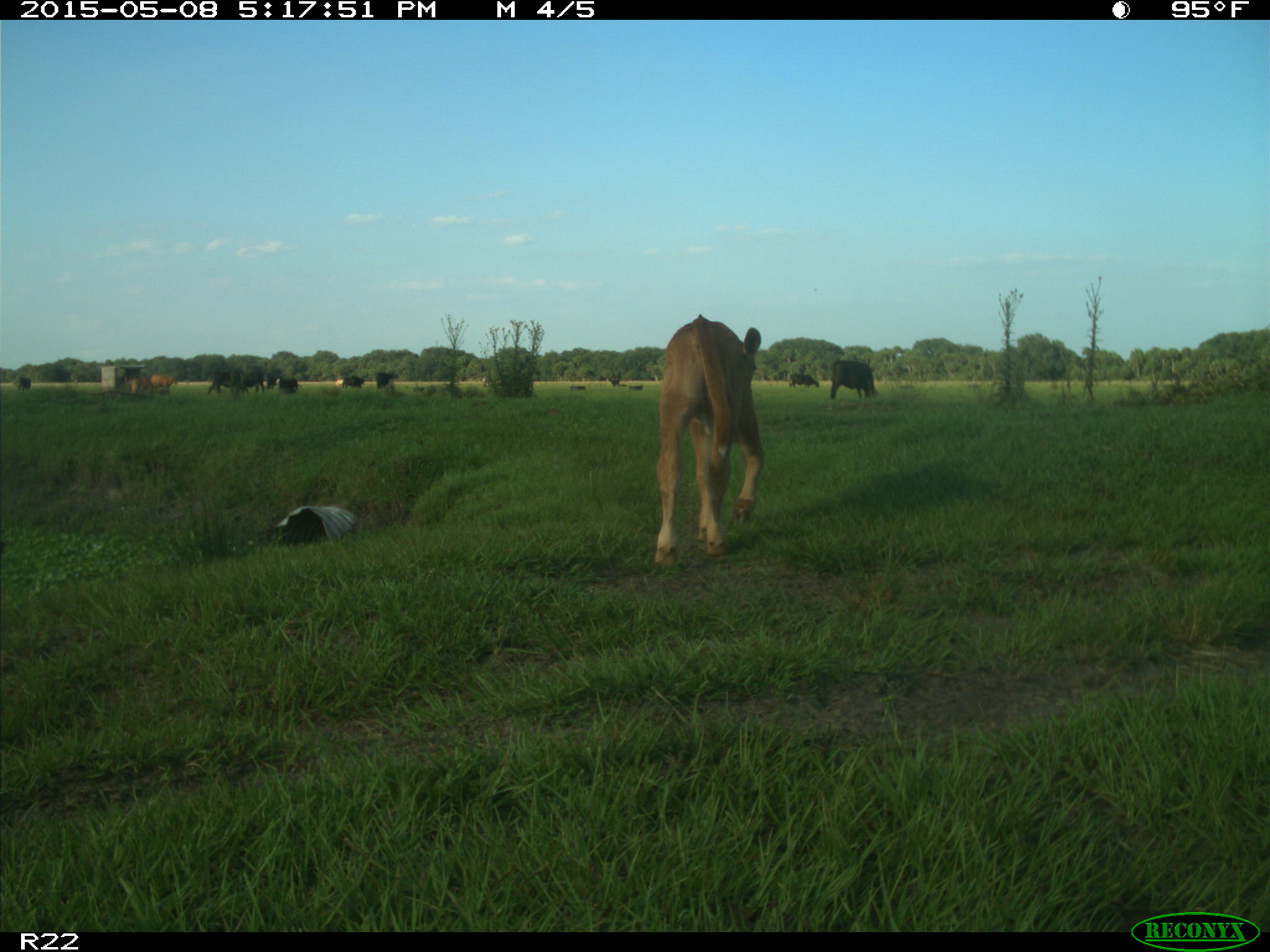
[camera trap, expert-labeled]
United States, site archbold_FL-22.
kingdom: Animalia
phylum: Chordata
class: Mammalia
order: Artiodactyla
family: Bovidae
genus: Bos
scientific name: Bos taurus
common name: domestic cow